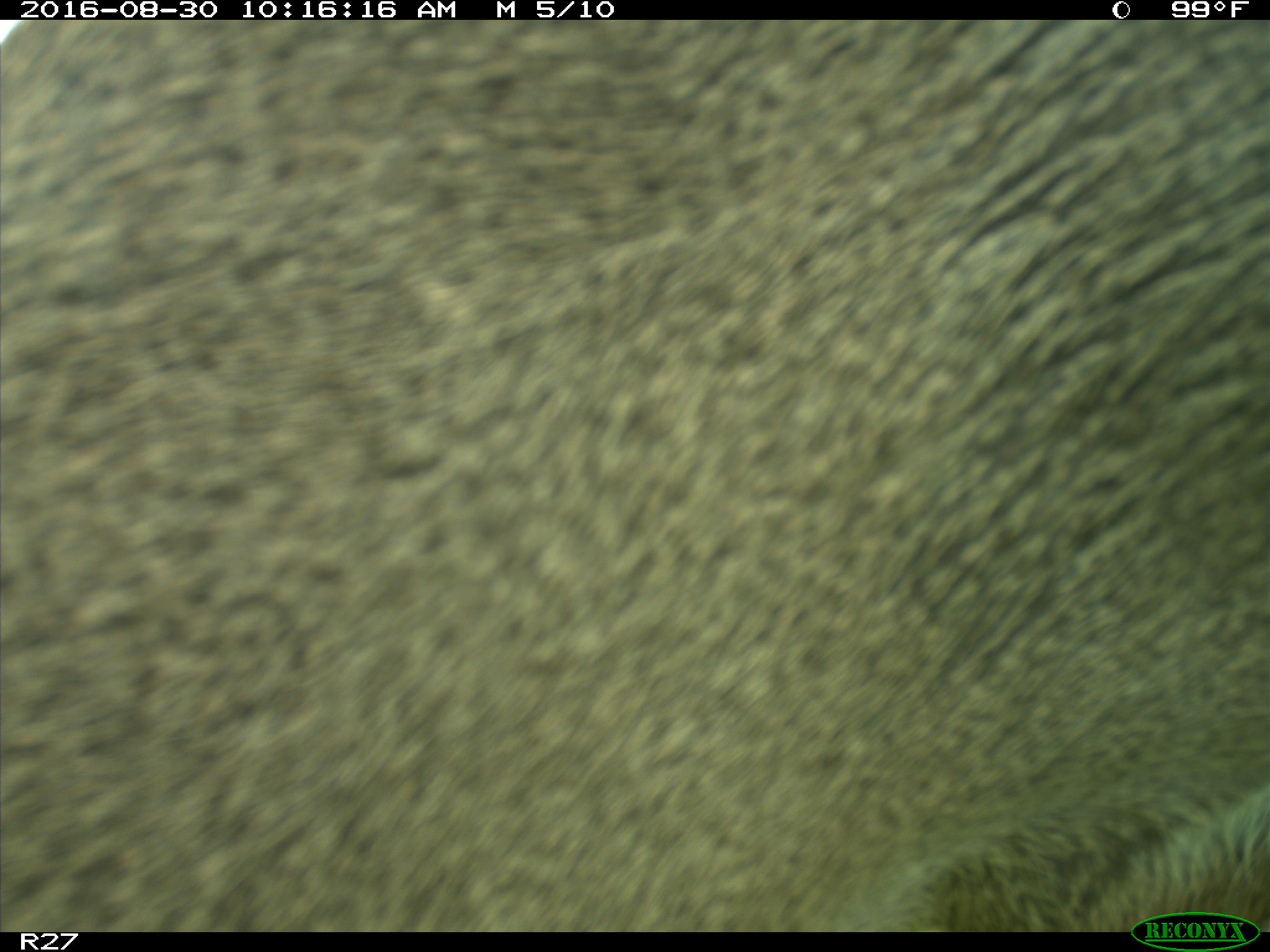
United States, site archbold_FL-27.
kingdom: Animalia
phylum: Chordata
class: Mammalia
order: Artiodactyla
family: Cervidae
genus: Odocoileus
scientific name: Odocoileus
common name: deer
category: unidentified deer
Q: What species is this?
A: Unidentified deer (deer) (Odocoileus).